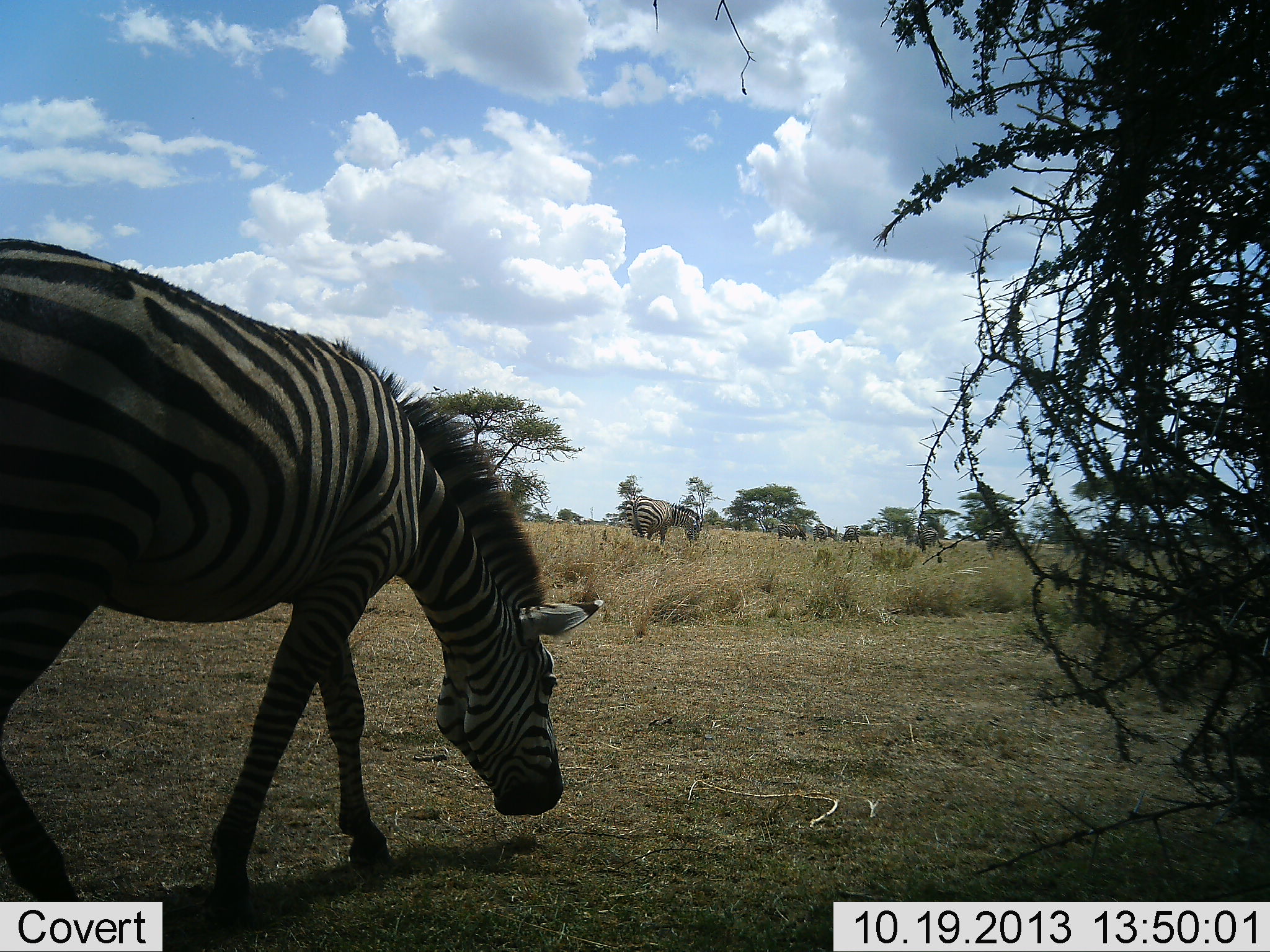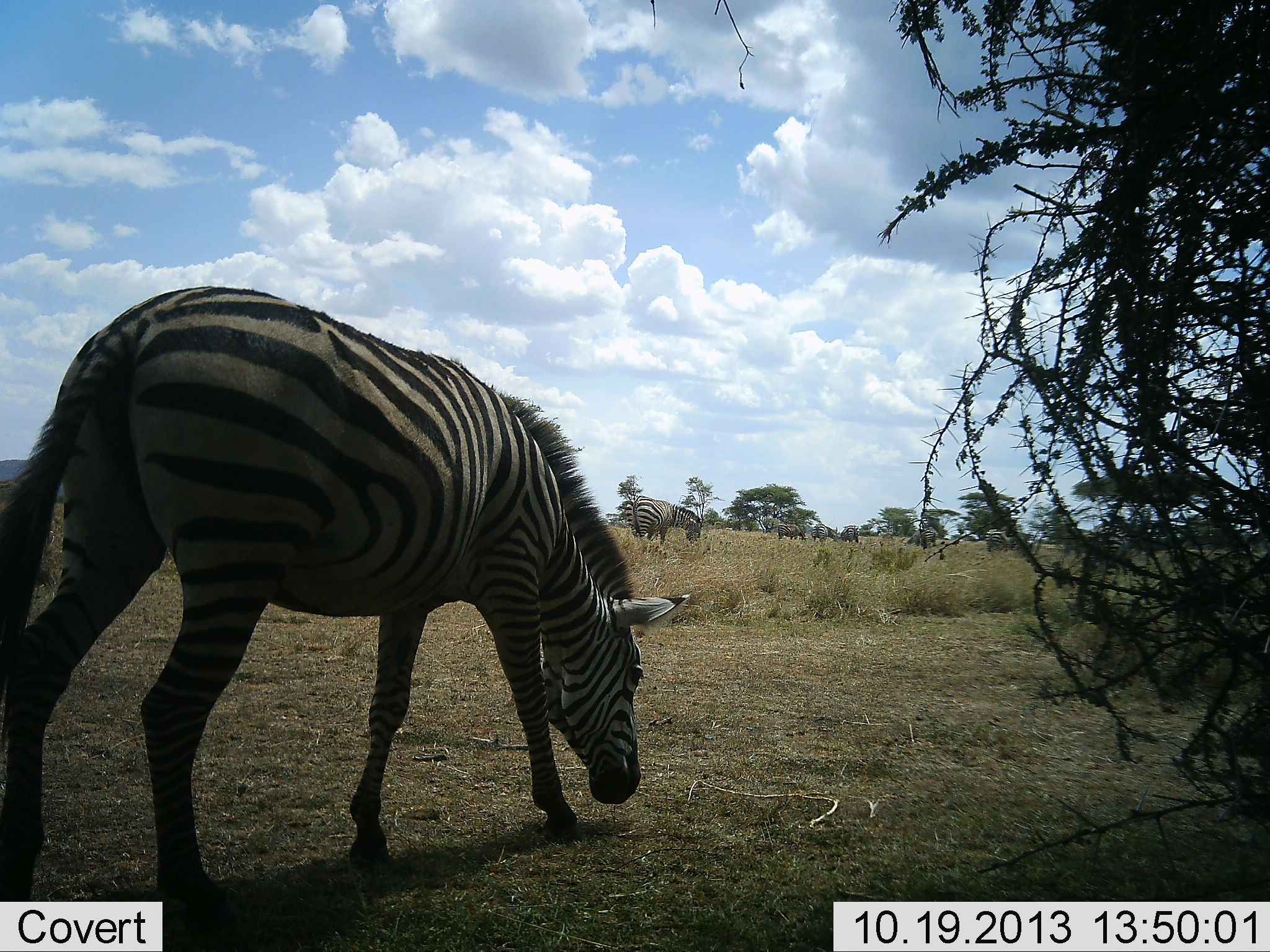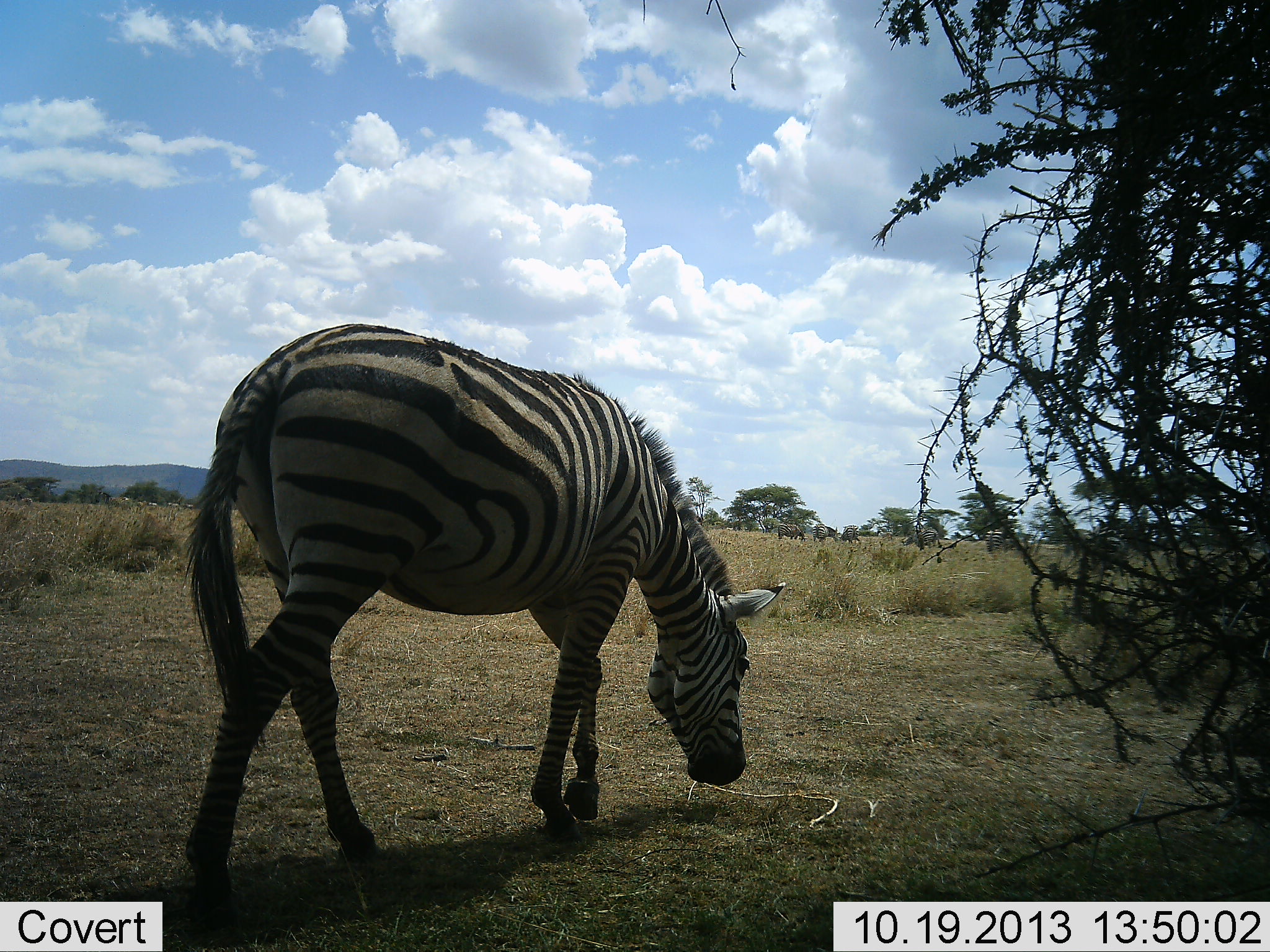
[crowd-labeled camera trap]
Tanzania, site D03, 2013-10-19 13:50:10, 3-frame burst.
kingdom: Animalia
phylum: Chordata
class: Mammalia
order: Perissodactyla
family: Equidae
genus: Equus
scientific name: Equus quagga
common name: plains zebra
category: zebra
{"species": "zebra (plains zebra) (Equus quagga)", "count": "2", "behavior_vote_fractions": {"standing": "0%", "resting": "0%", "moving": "50%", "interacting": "0%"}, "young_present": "0%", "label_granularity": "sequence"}